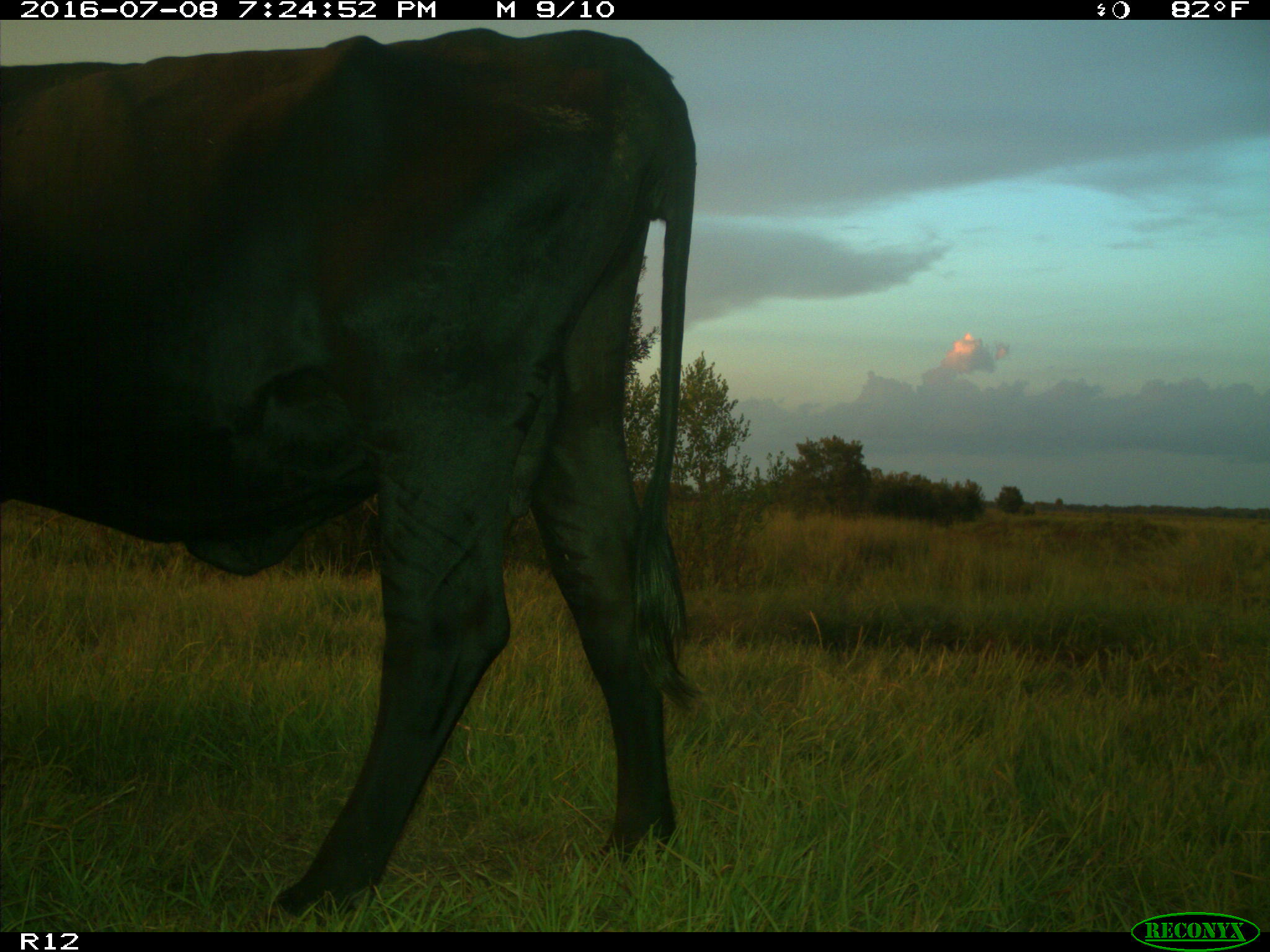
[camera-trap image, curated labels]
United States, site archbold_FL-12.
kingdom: Animalia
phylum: Chordata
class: Mammalia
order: Artiodactyla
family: Bovidae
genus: Bos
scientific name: Bos taurus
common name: domestic cow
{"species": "Bos taurus (domestic cow)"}